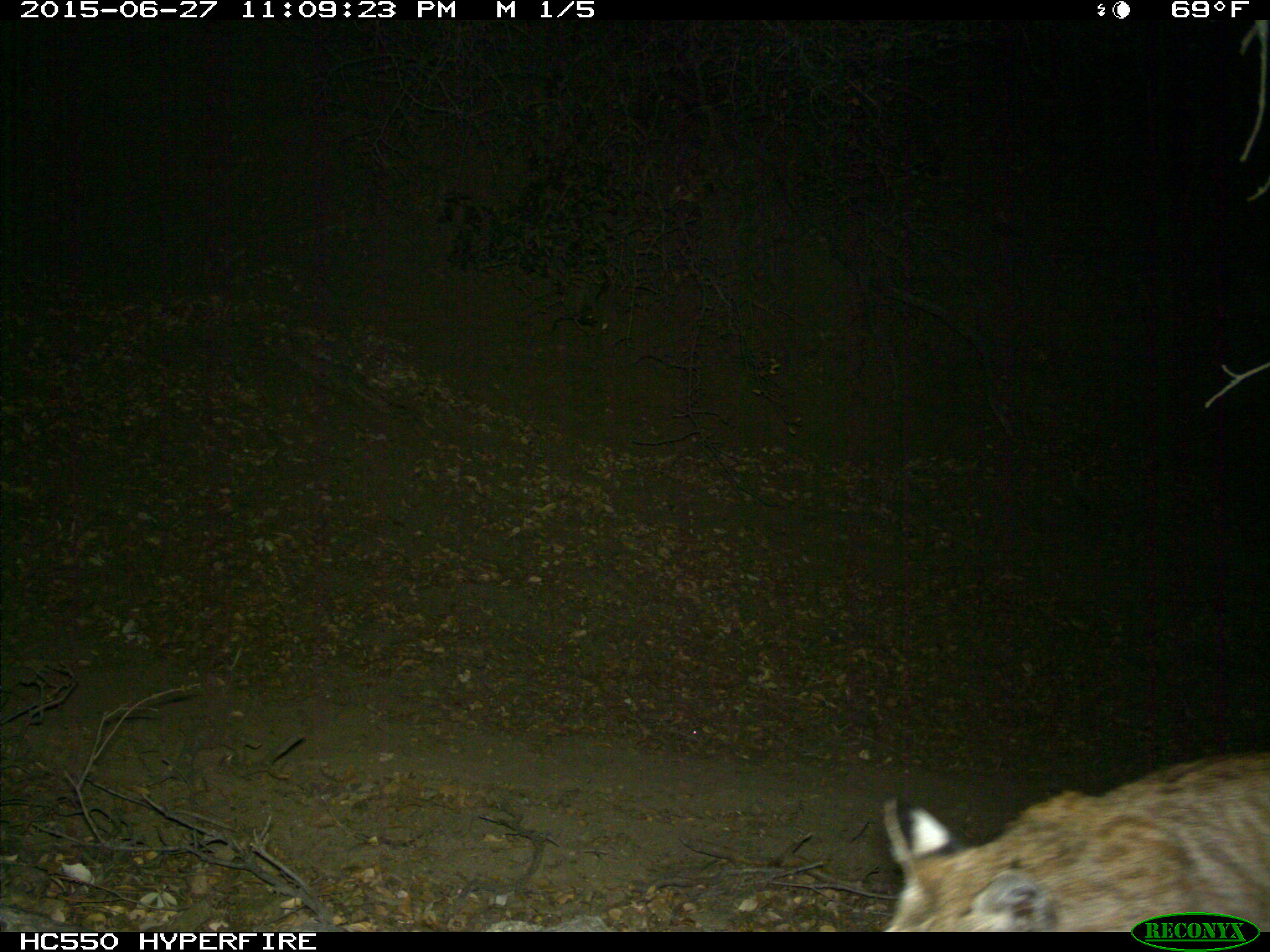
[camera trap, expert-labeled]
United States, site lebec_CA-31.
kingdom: Animalia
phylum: Chordata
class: Mammalia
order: Carnivora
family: Felidae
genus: Lynx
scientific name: Lynx rufus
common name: bobcat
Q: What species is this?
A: Lynx rufus (bobcat).